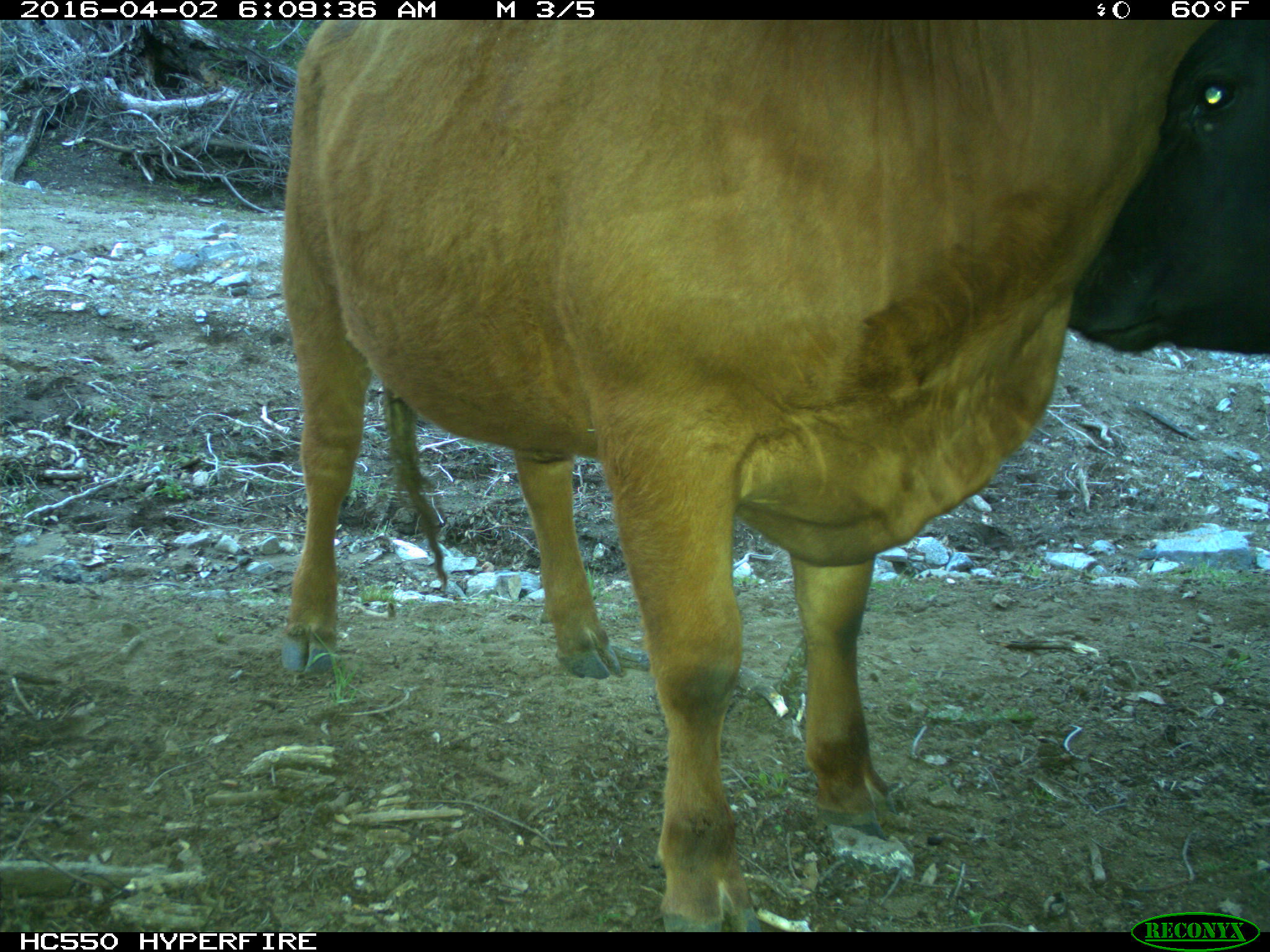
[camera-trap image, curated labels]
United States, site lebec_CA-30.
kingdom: Animalia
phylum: Chordata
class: Mammalia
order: Artiodactyla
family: Bovidae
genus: Bos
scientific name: Bos taurus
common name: domestic cow